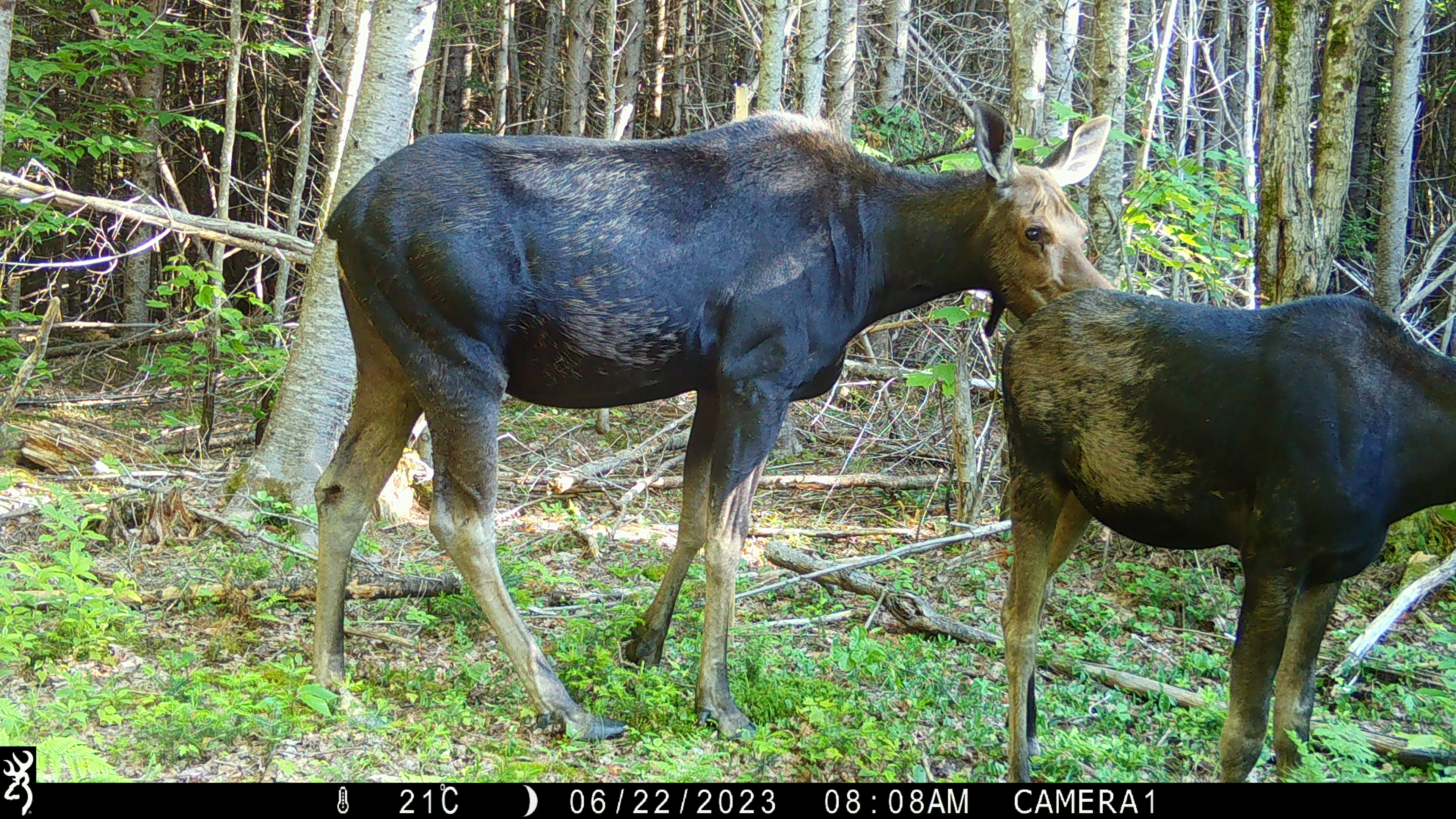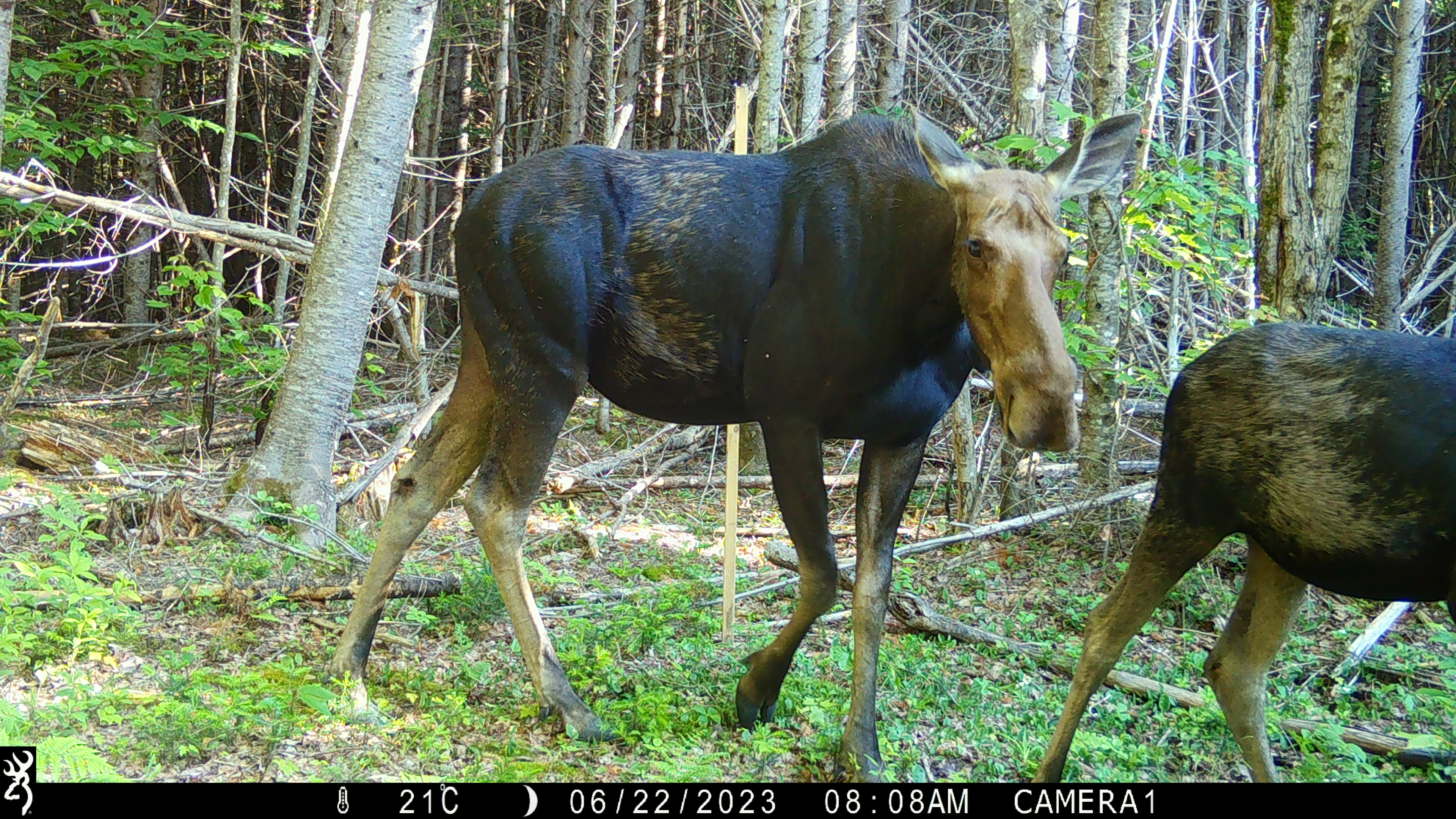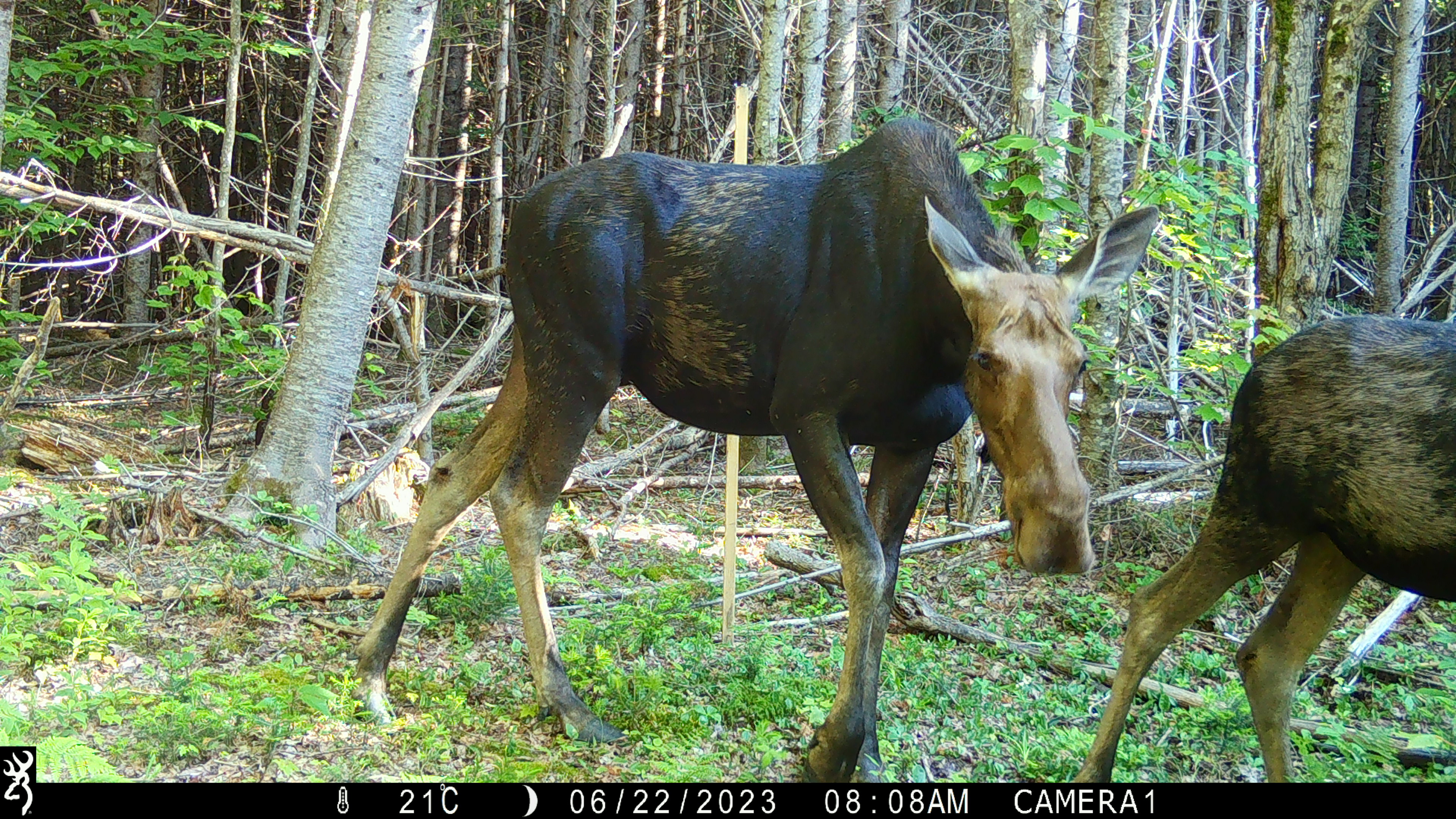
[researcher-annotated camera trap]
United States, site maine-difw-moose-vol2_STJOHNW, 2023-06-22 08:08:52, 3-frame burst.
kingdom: Animalia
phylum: Chordata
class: Mammalia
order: Artiodactyla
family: Cervidae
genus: Alces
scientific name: Alces alces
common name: moose